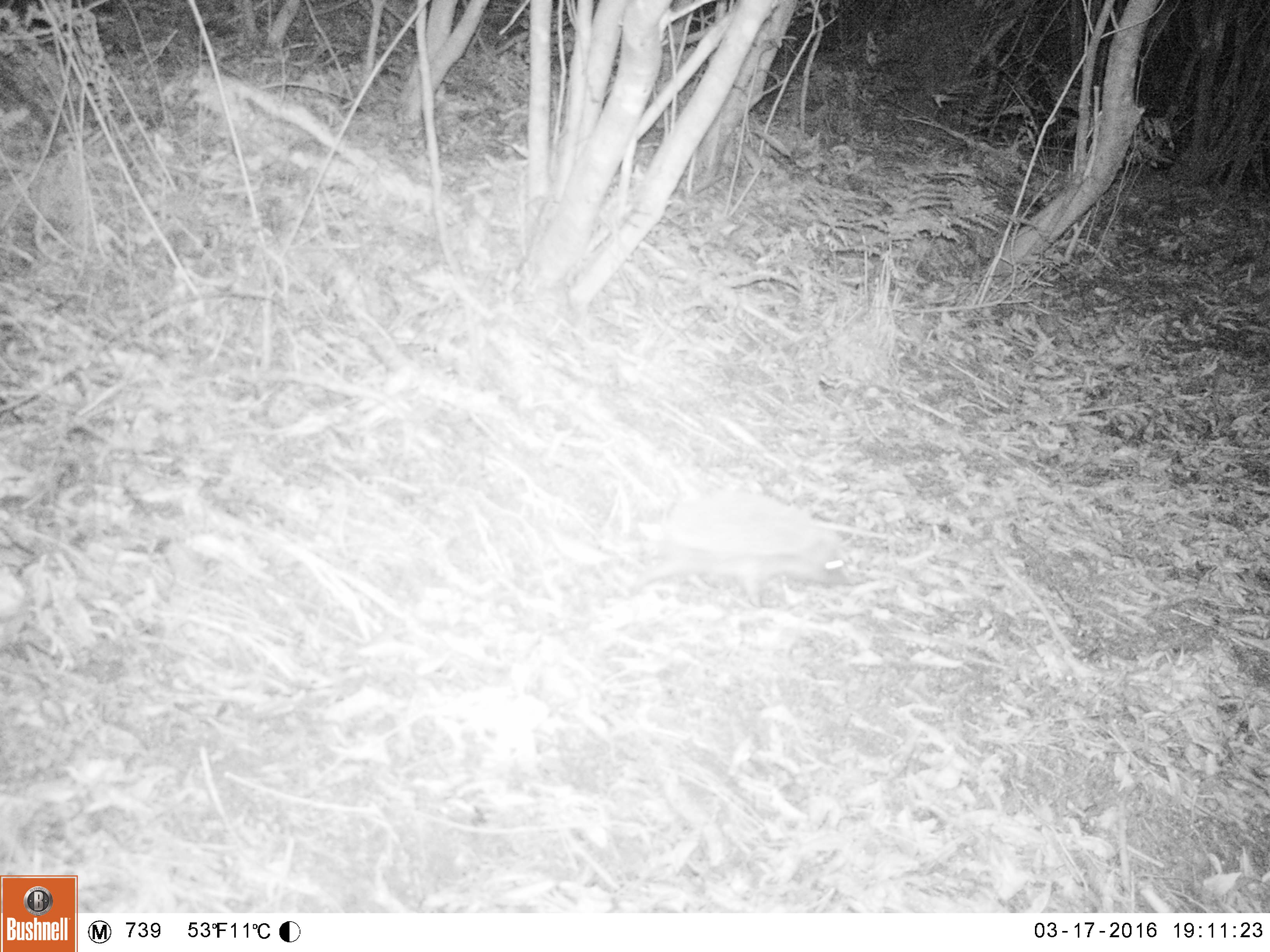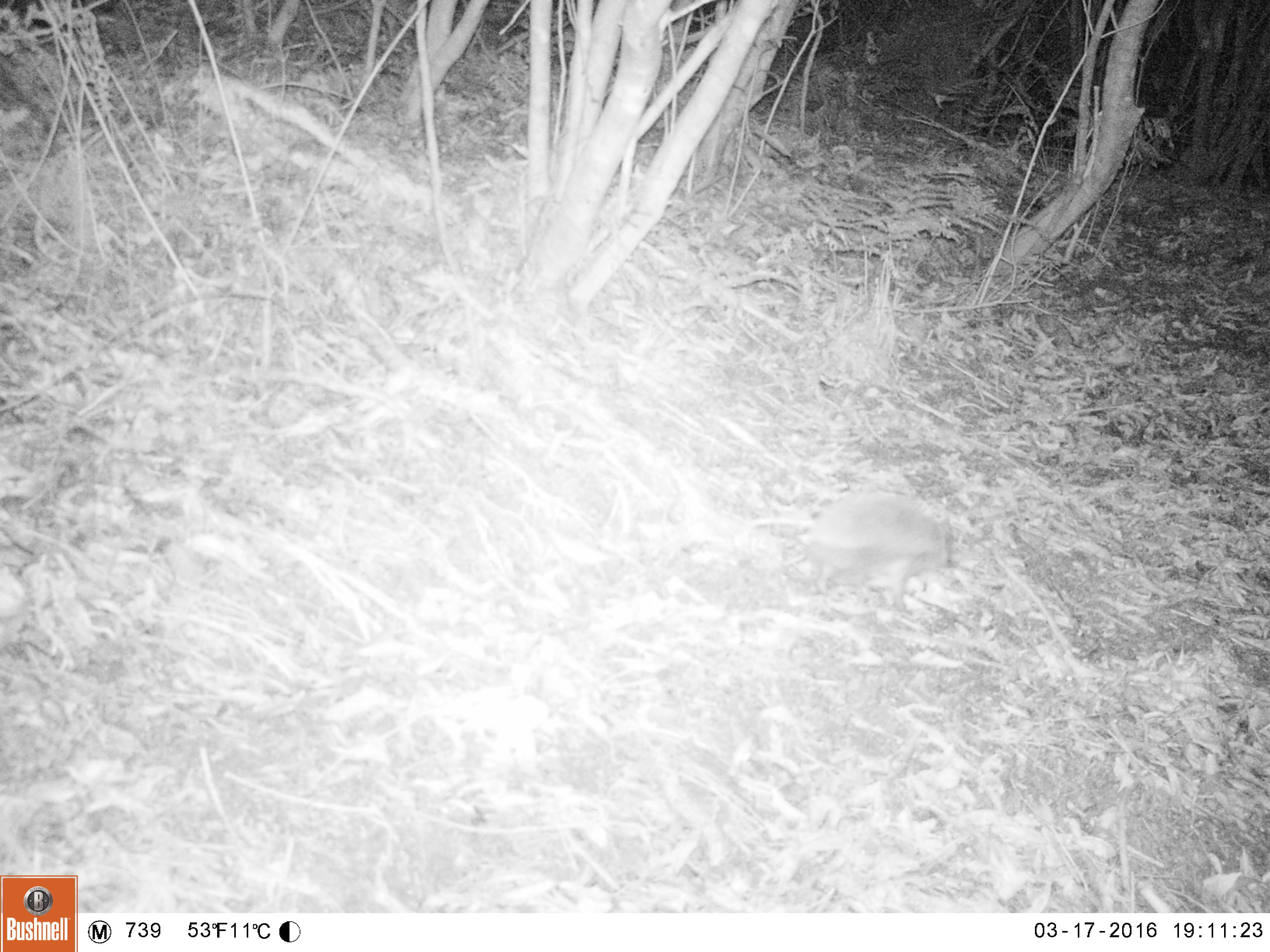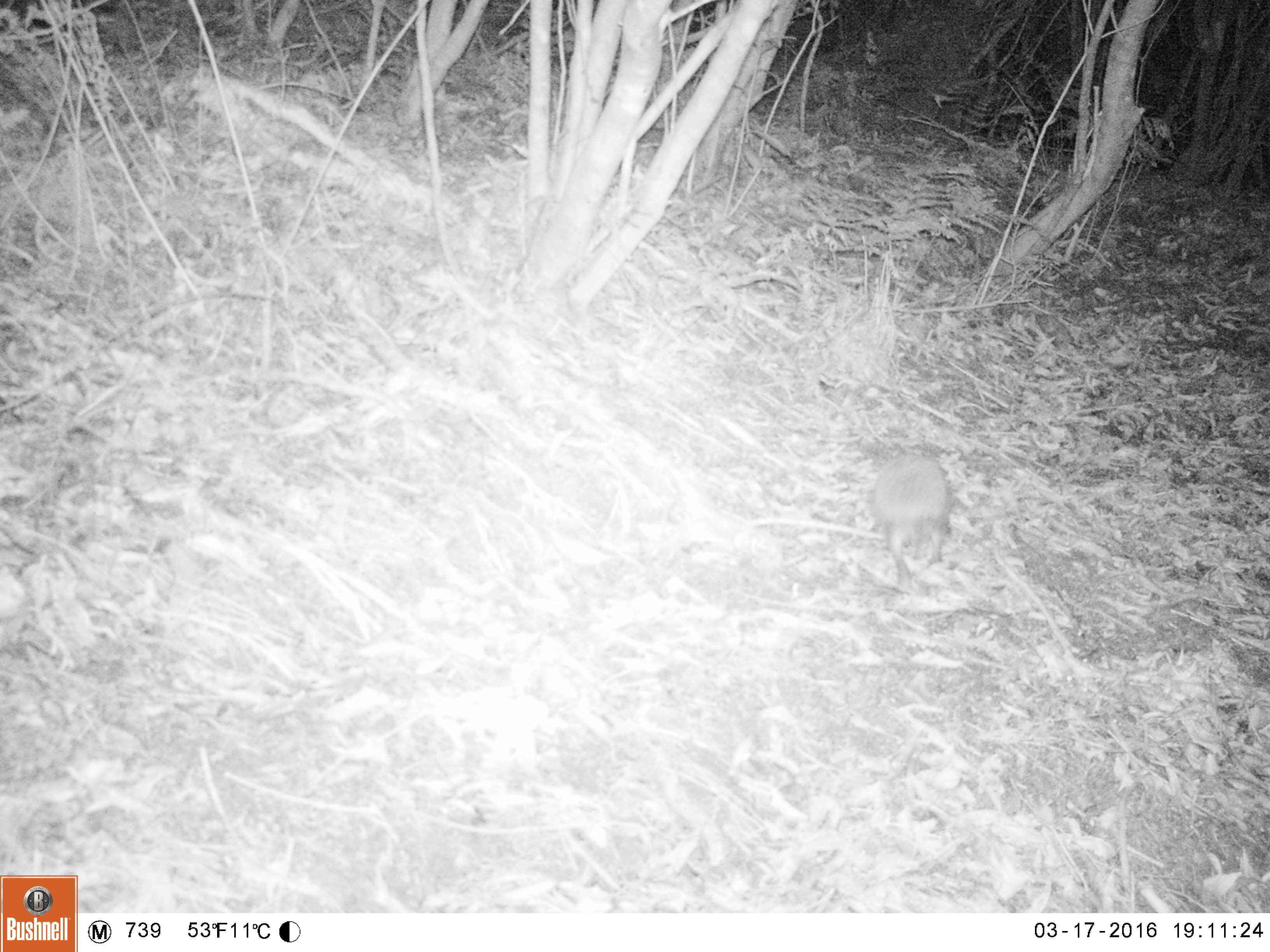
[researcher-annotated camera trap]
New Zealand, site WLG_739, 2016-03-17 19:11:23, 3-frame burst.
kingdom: Animalia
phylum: Chordata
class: Mammalia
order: Eulipotyphla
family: Erinaceidae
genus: Erinaceus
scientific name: Erinaceus europaeus europaeus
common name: european hedgehog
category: hedgehog